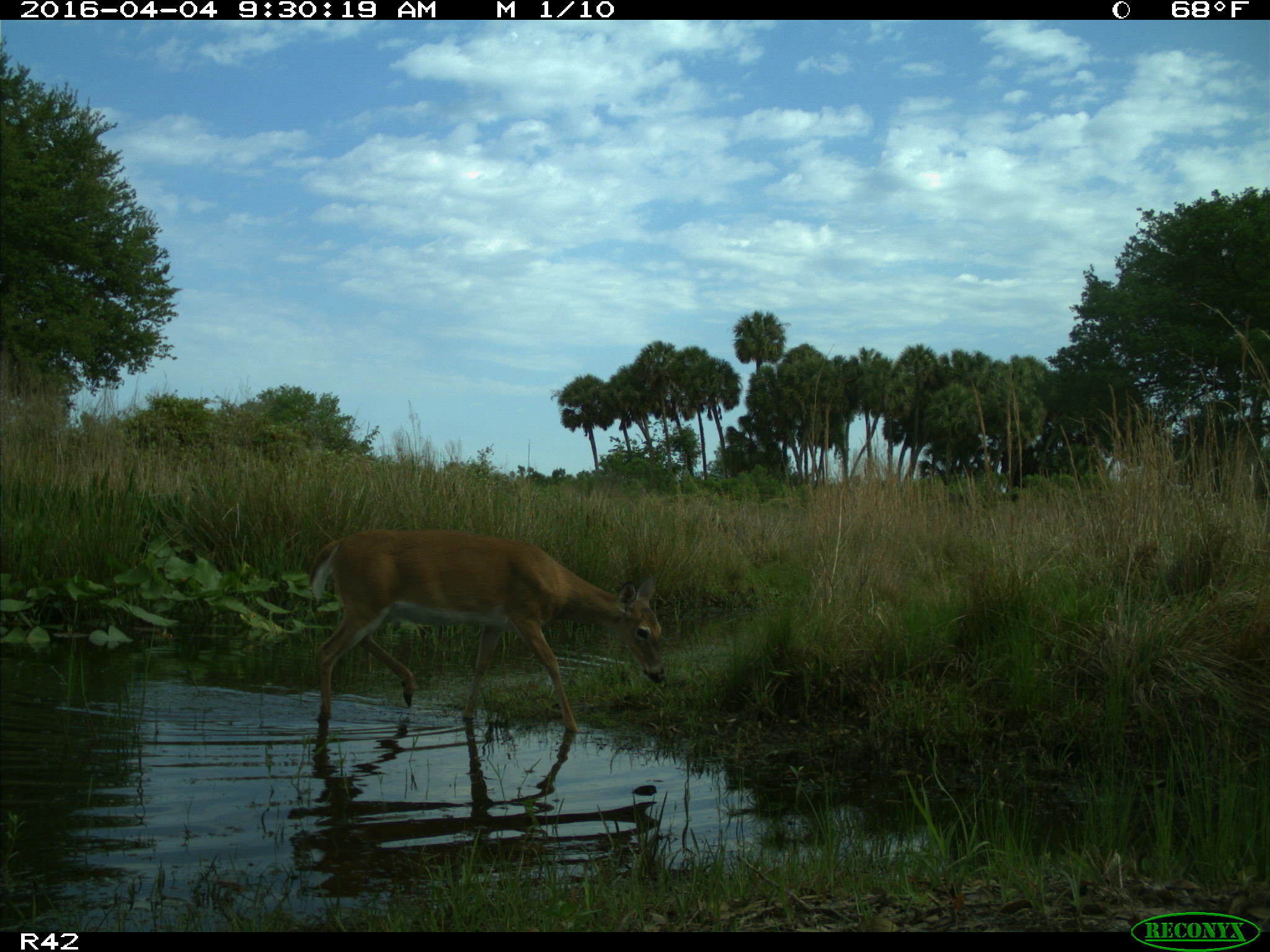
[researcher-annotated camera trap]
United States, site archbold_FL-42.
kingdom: Animalia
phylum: Chordata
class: Mammalia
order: Artiodactyla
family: Cervidae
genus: Odocoileus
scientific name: Odocoileus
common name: deer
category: unidentified deer